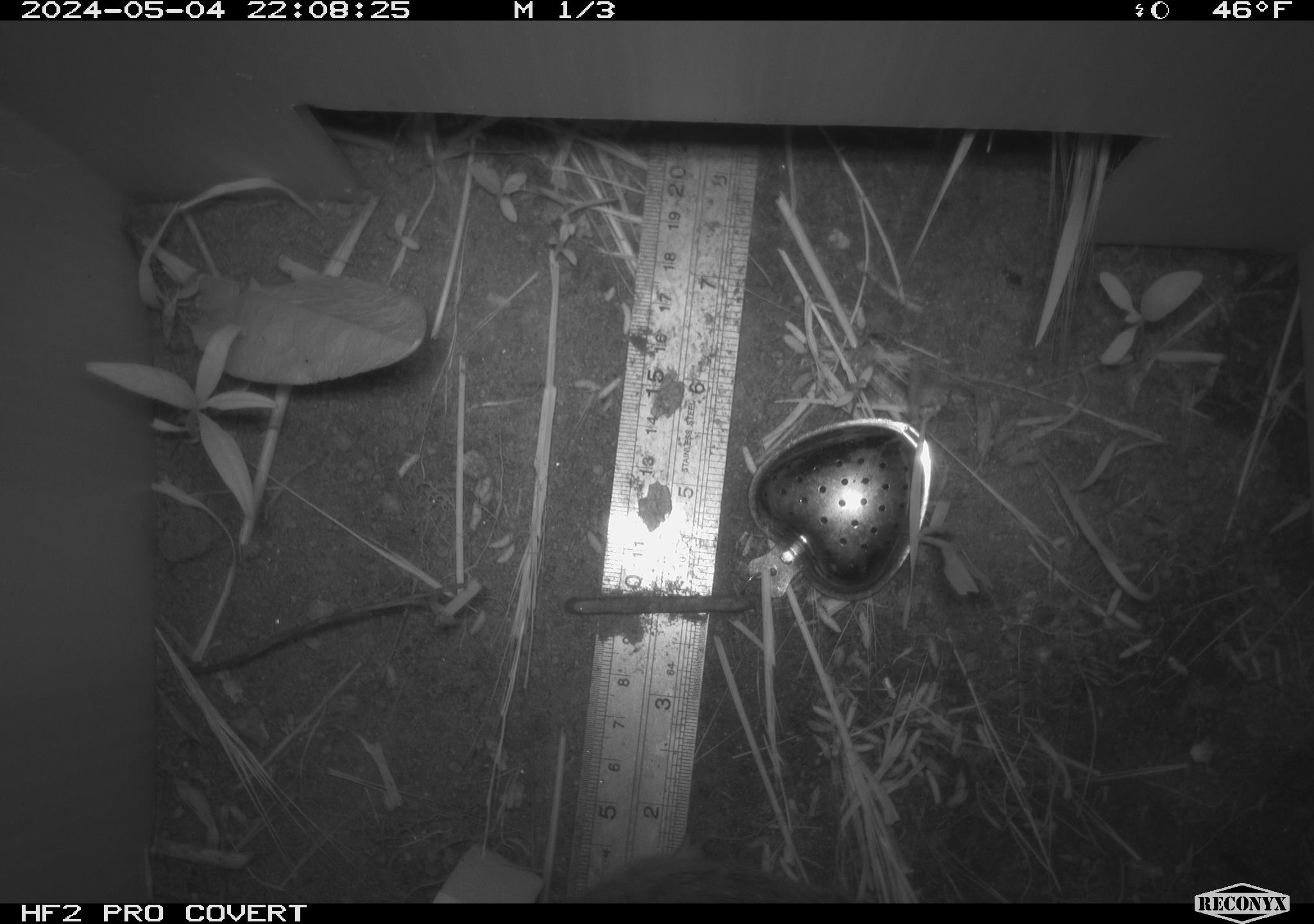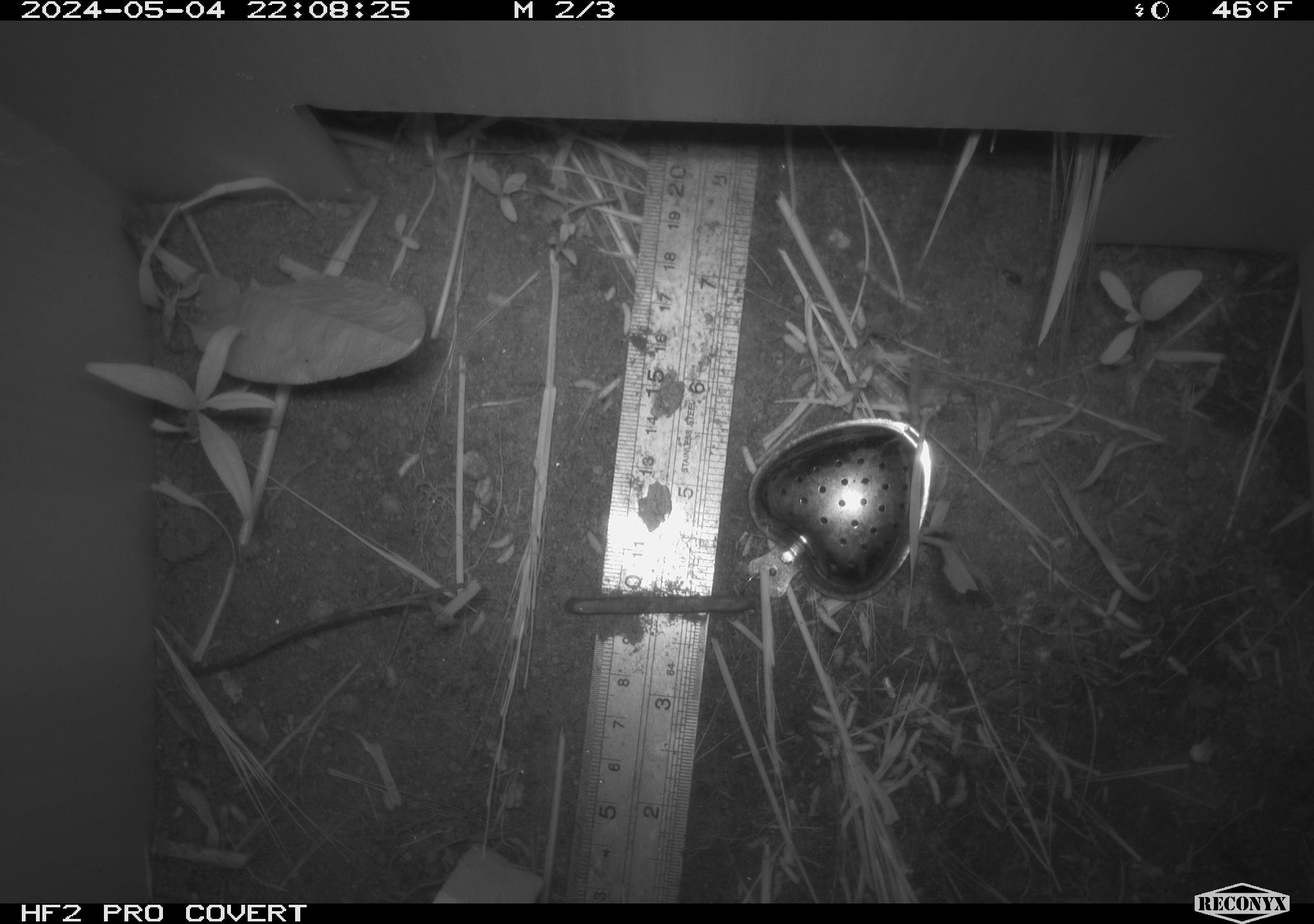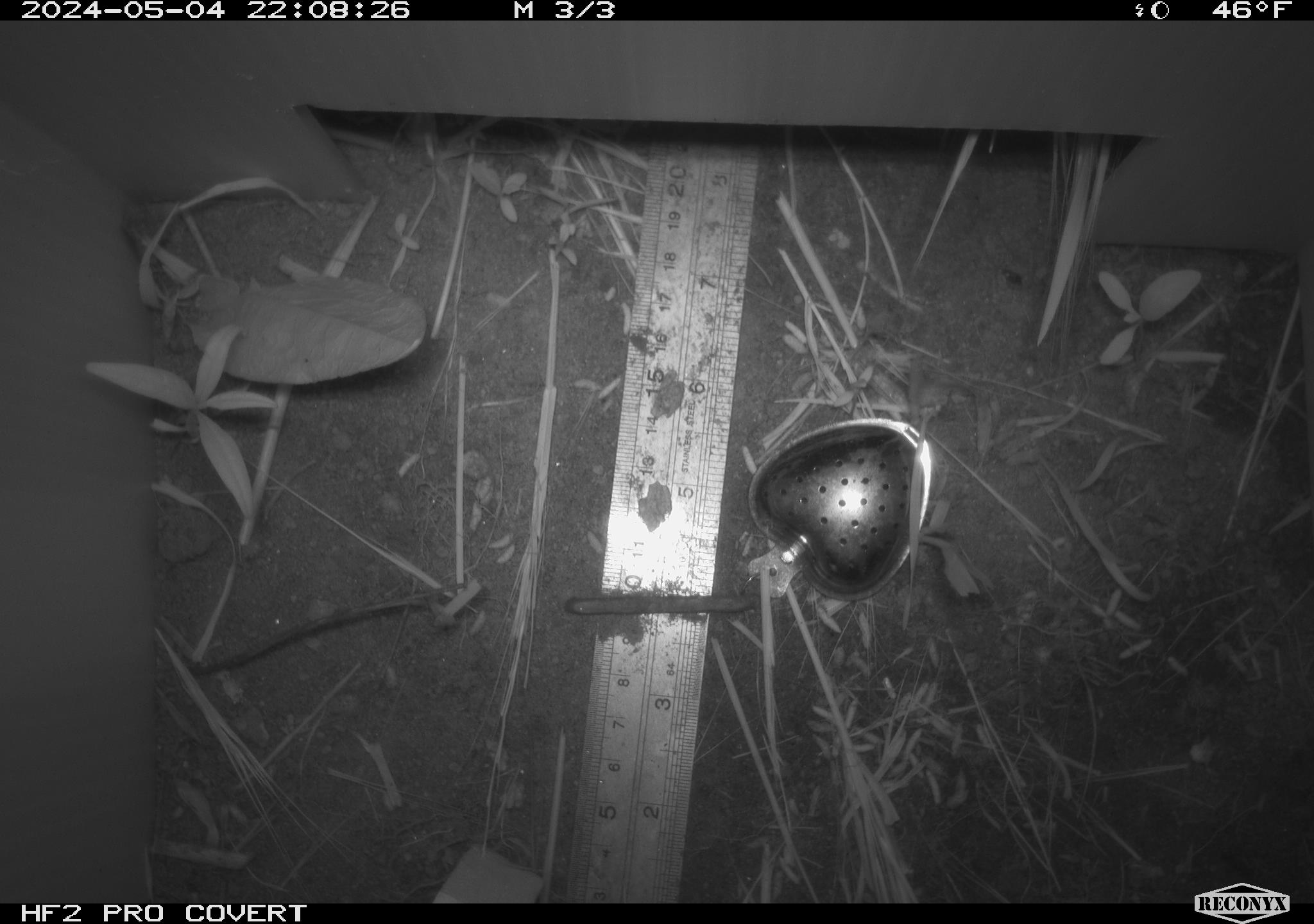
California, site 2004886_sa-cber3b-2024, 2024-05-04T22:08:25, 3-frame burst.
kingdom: Animalia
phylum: Chordata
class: Mammalia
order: Rodentia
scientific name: Rodentia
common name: mouse species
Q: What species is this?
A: Mouse species (Rodentia).